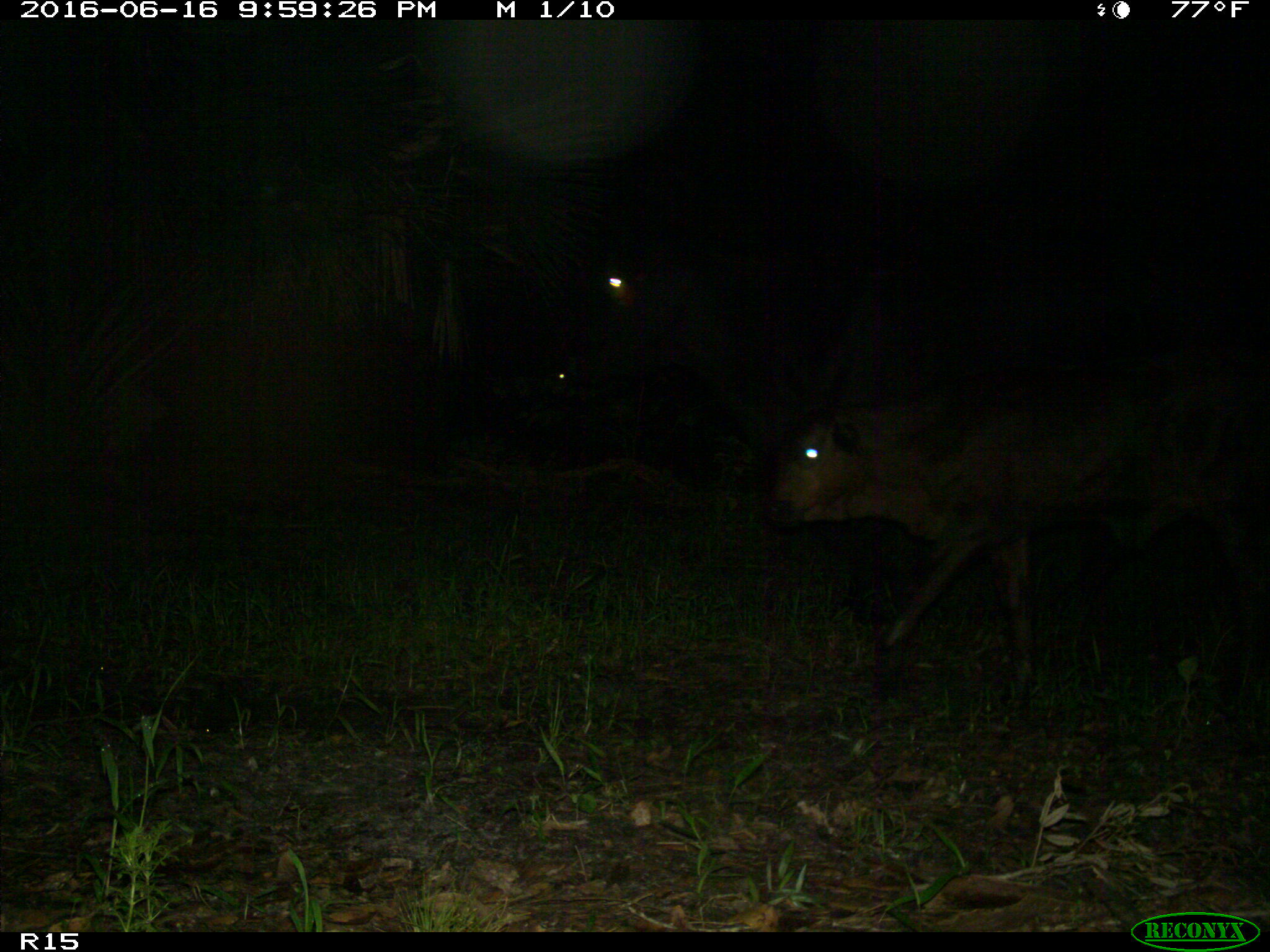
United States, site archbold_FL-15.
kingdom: Animalia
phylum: Chordata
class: Mammalia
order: Artiodactyla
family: Bovidae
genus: Bos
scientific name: Bos taurus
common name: domestic cow